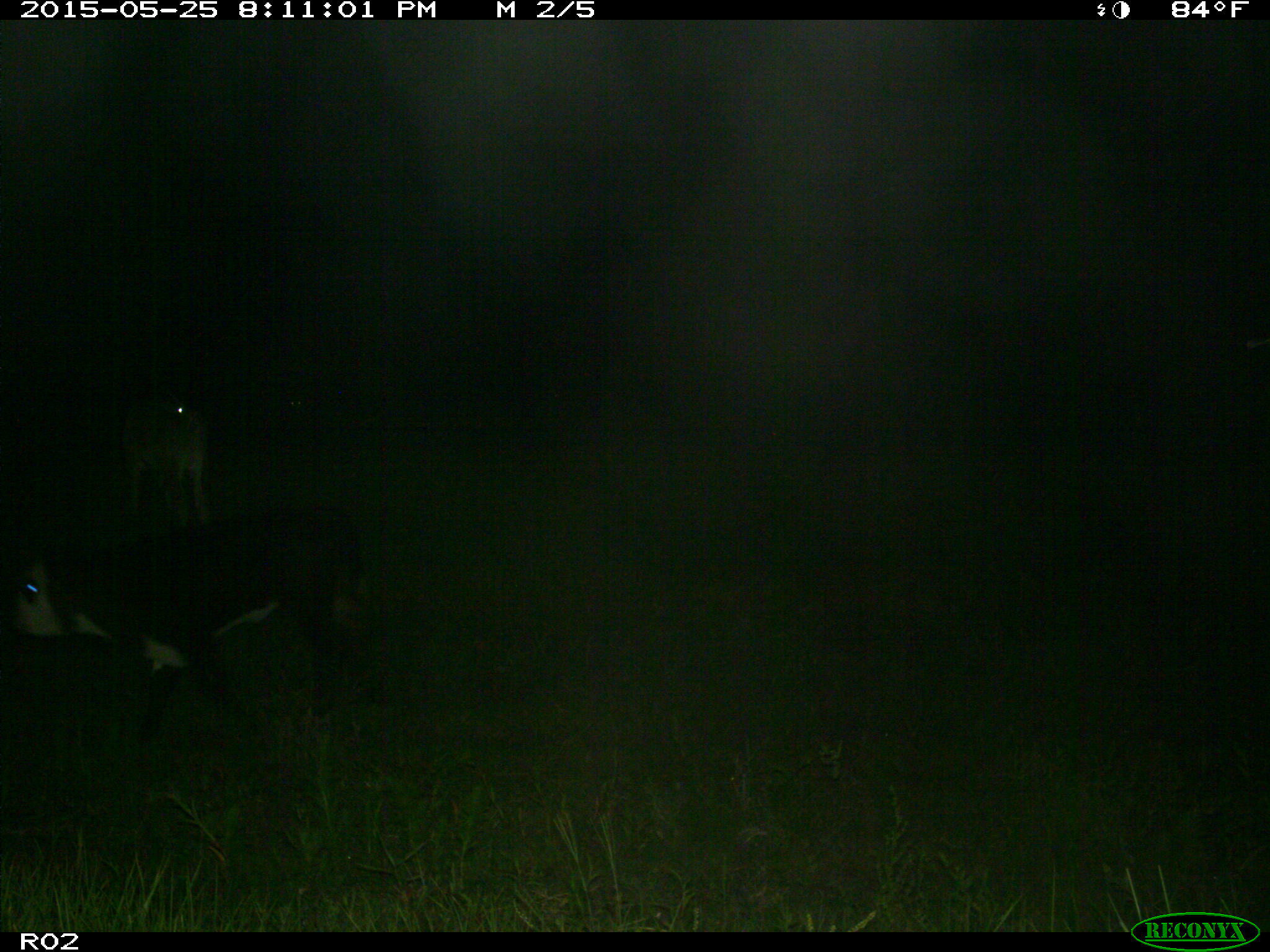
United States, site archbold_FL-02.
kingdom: Animalia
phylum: Chordata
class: Mammalia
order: Artiodactyla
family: Bovidae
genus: Bos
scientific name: Bos taurus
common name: domestic cow